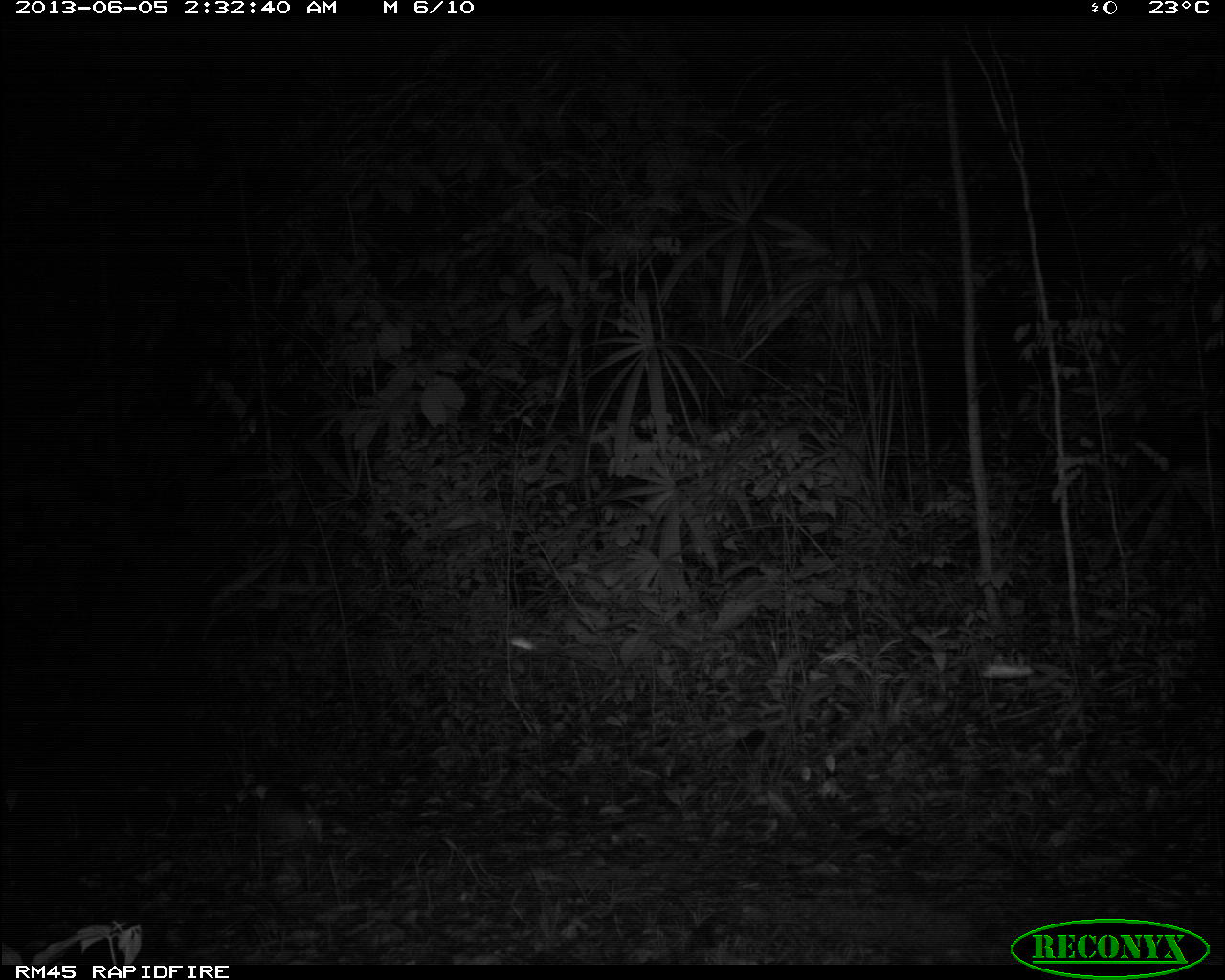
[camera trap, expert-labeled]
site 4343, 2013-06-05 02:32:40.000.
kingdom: Animalia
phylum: Chordata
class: Mammalia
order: Cingulata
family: Dasypodidae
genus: Dasypus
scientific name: Dasypus novemcinctus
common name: nine-banded armadillo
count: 1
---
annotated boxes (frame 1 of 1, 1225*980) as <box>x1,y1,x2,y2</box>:
dasypus novemcinctus: <box>257,782,324,848</box>